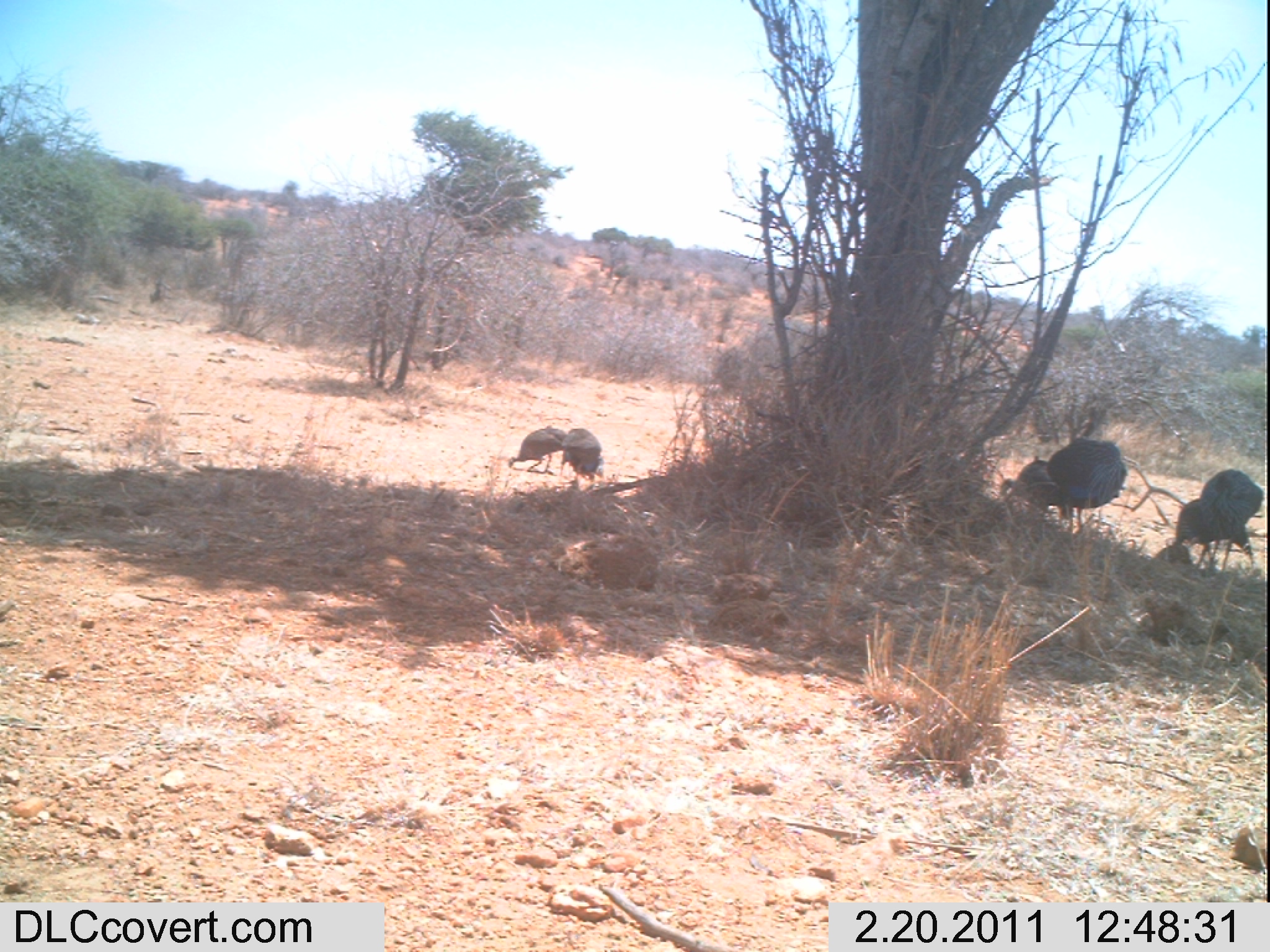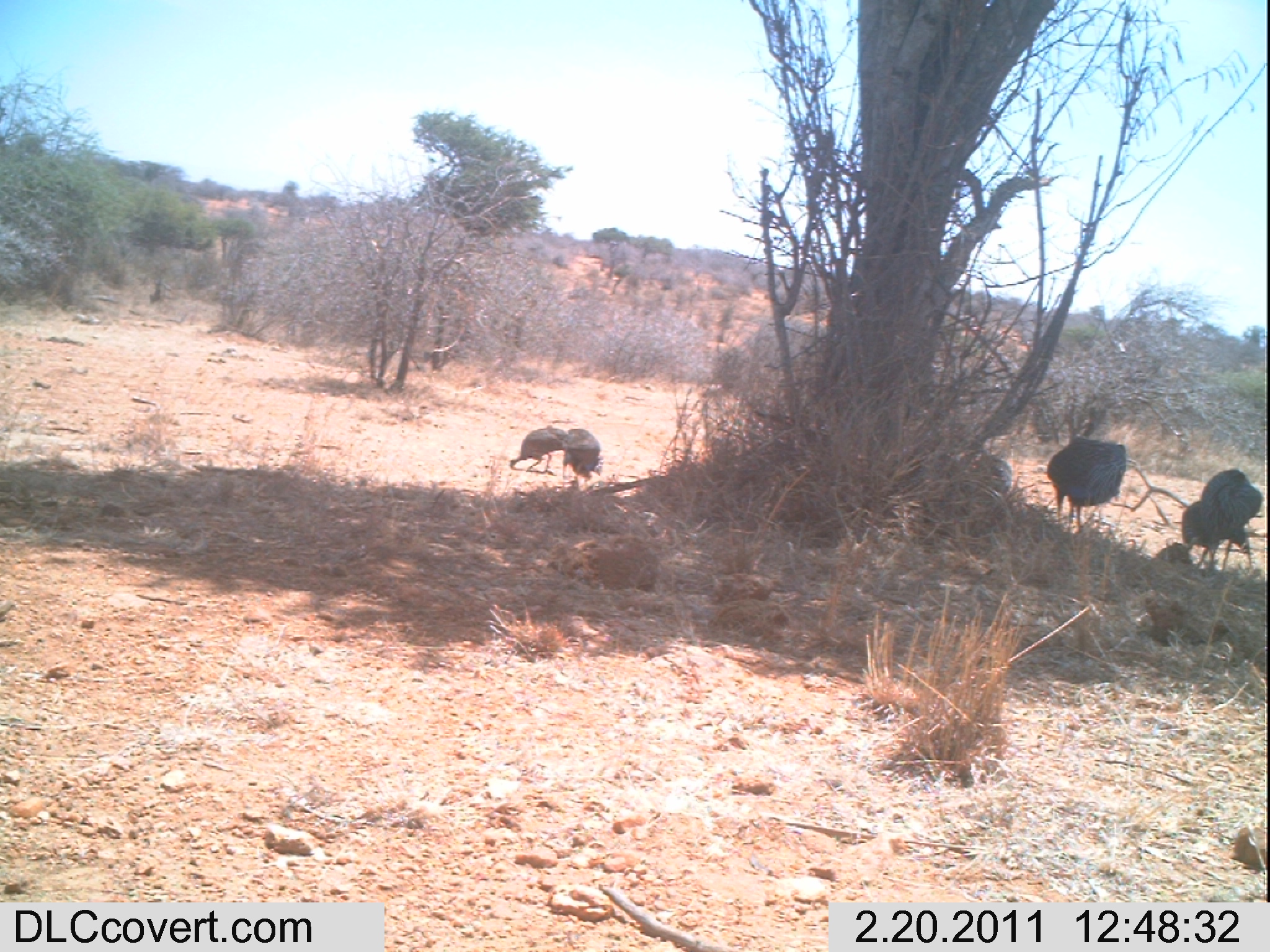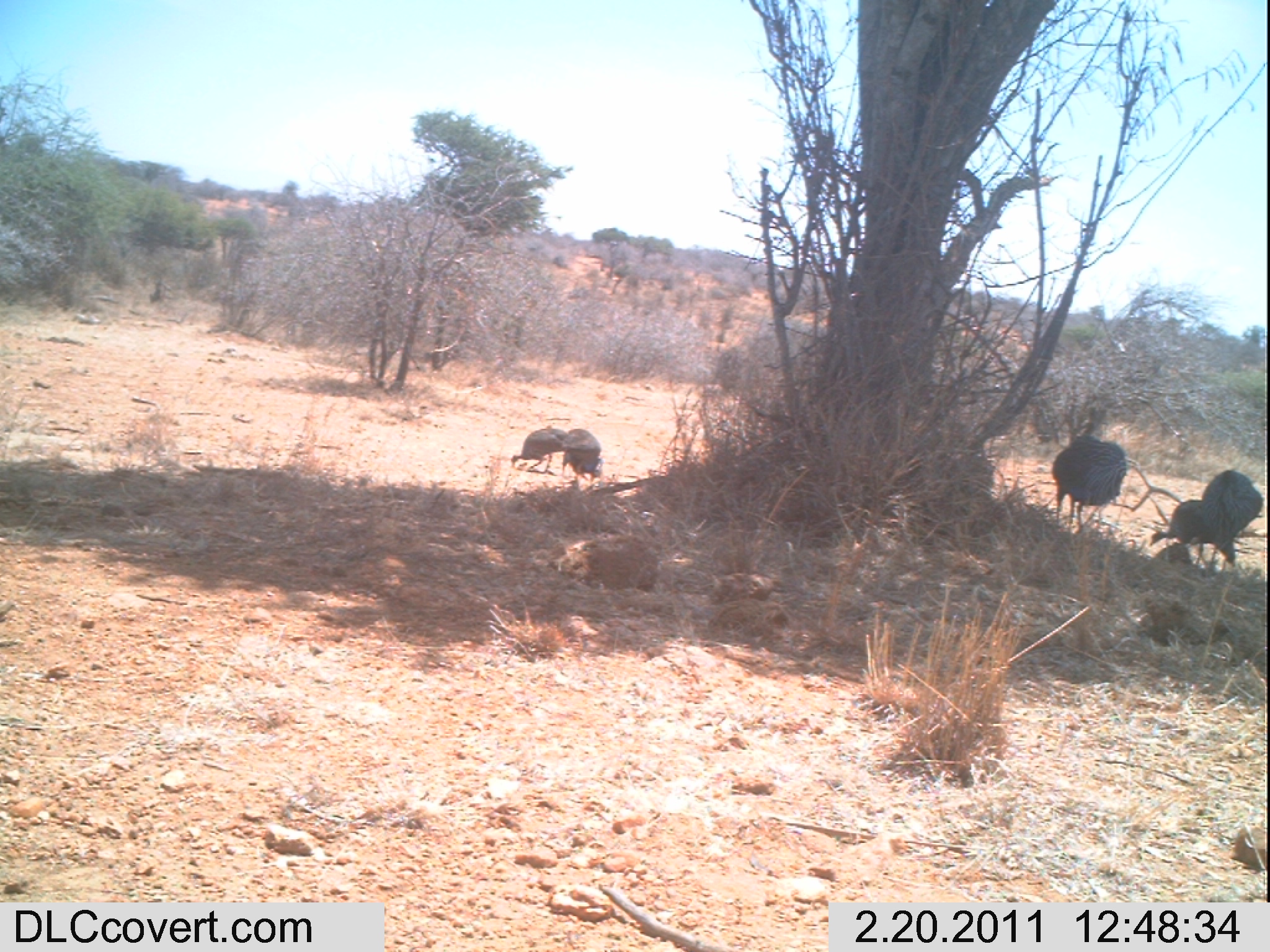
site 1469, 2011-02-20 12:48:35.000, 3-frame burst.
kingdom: Animalia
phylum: Chordata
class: Aves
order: Galliformes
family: Numididae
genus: Acryllium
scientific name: Acryllium vulturinum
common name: vulturine guineafowl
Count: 5.